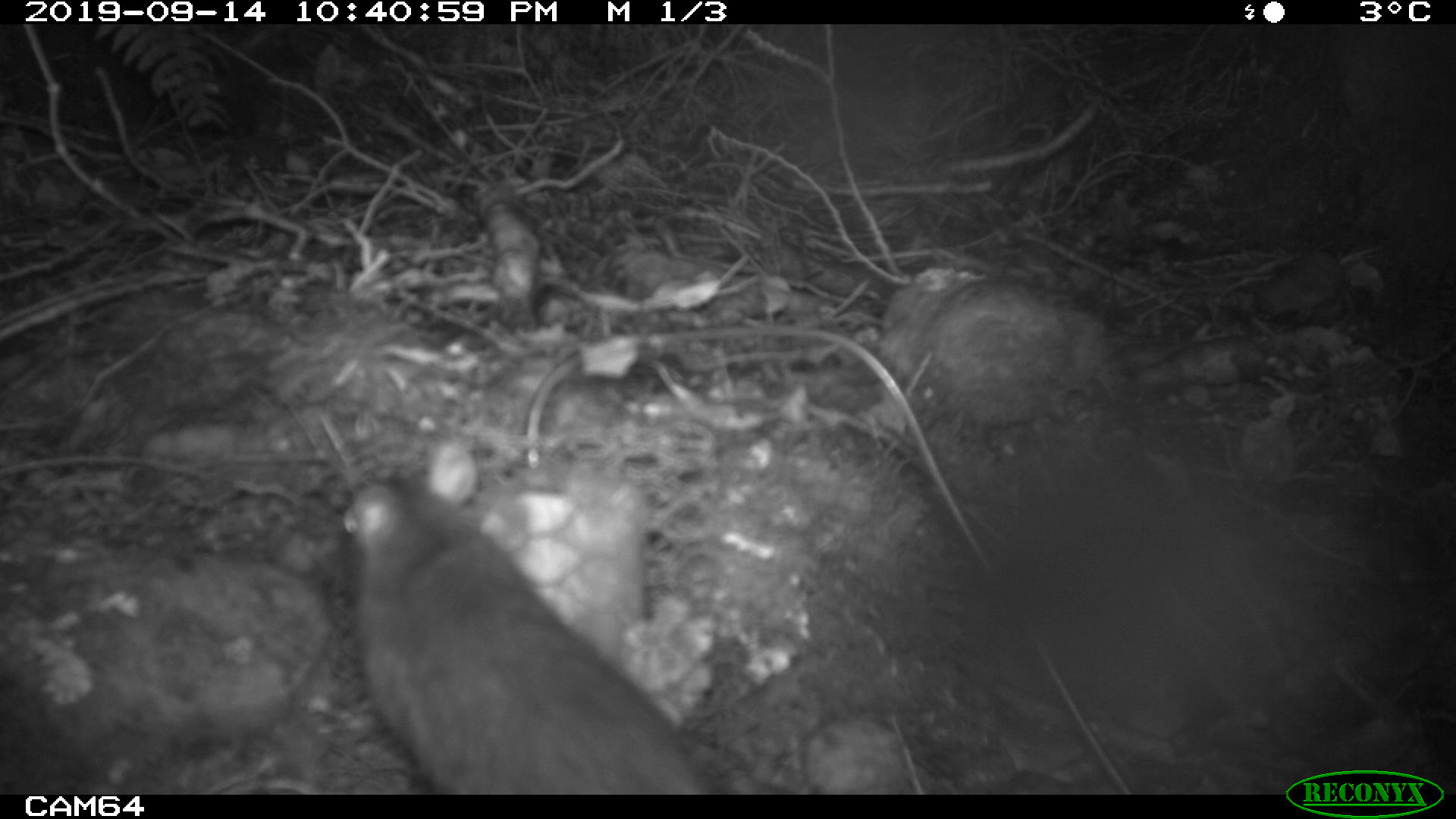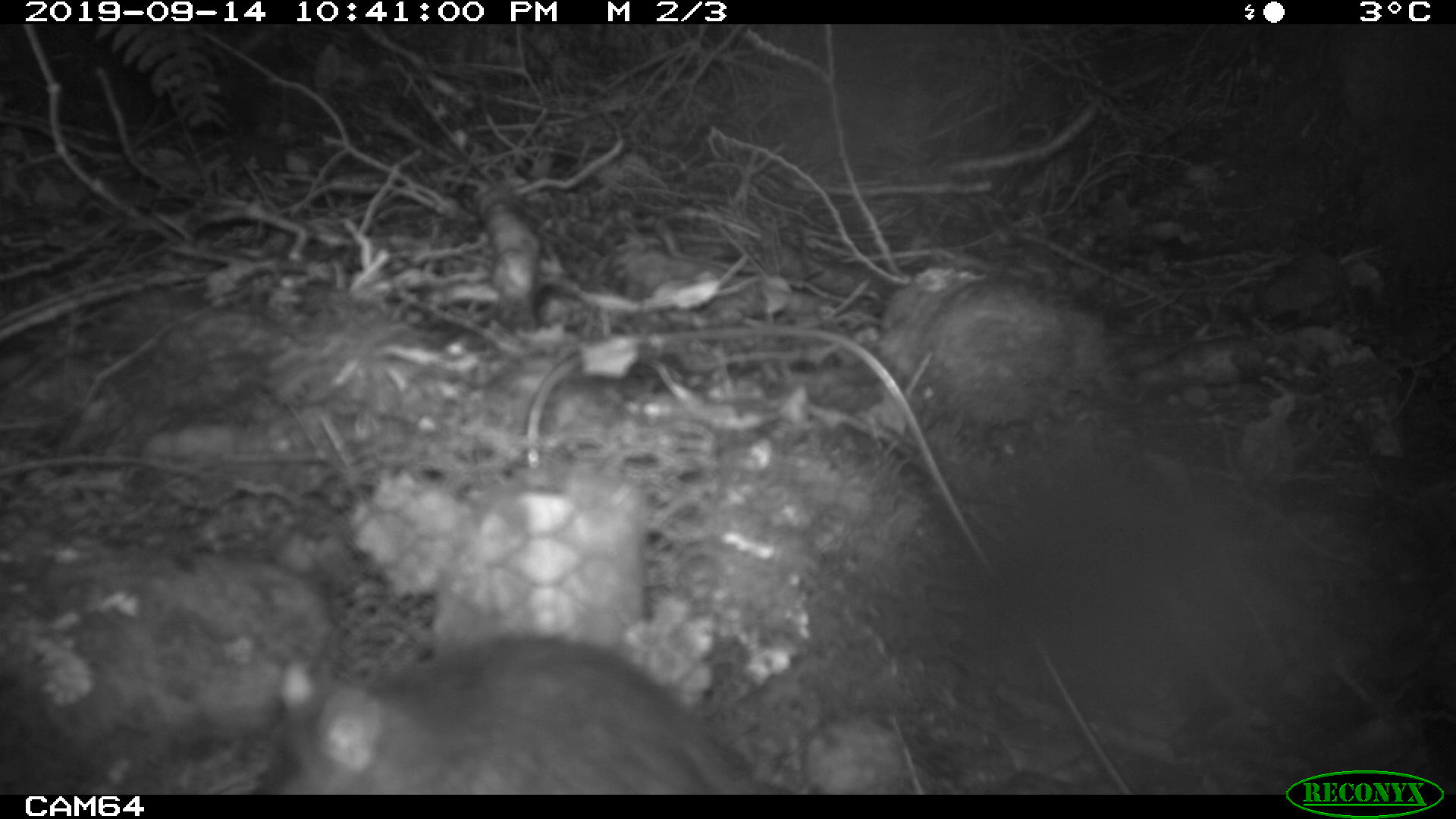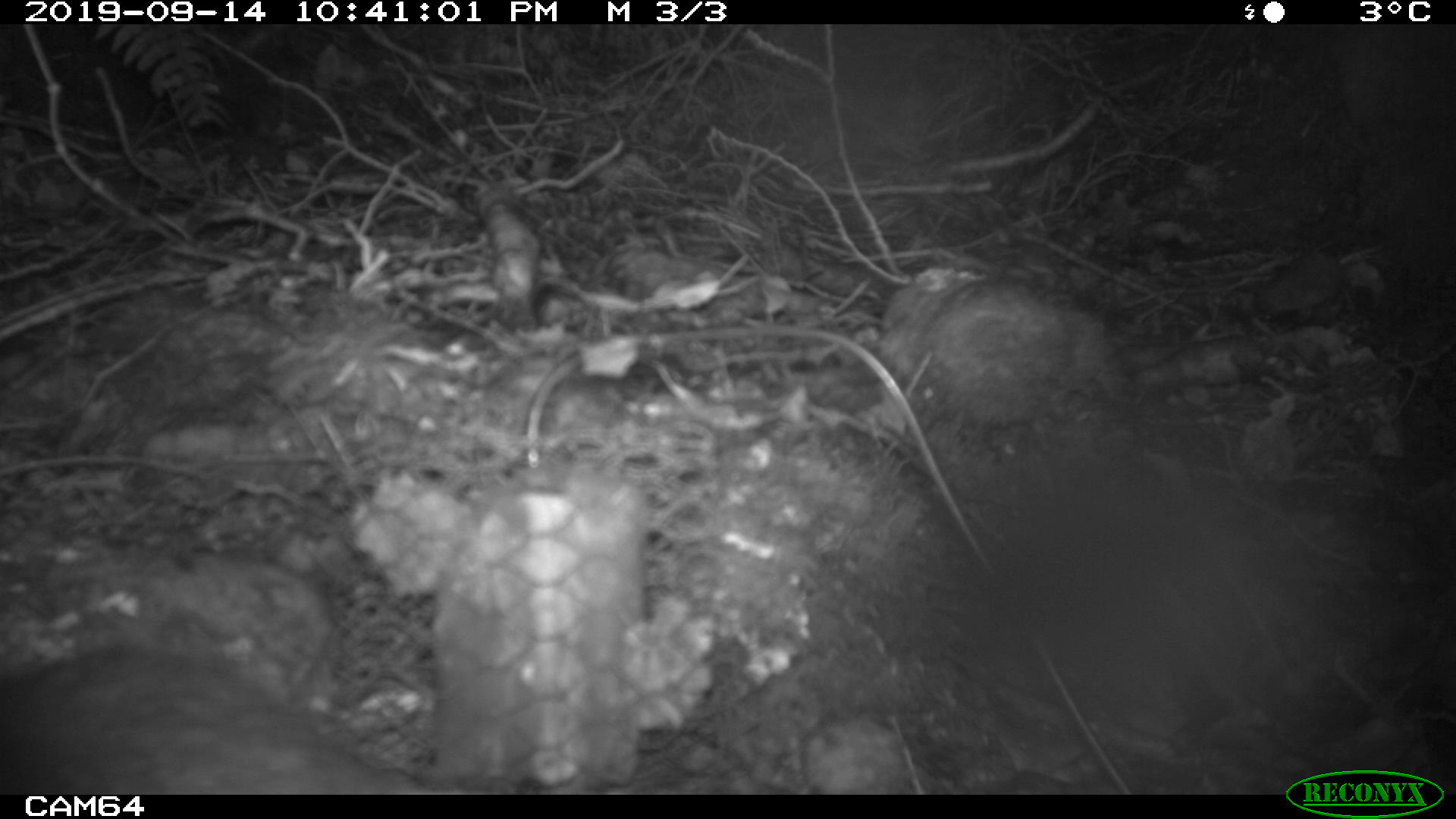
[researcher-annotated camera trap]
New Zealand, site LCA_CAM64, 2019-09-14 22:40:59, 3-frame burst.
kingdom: Animalia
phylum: Chordata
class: Mammalia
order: Rodentia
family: Muridae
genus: Rattus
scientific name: Rattus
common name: rat